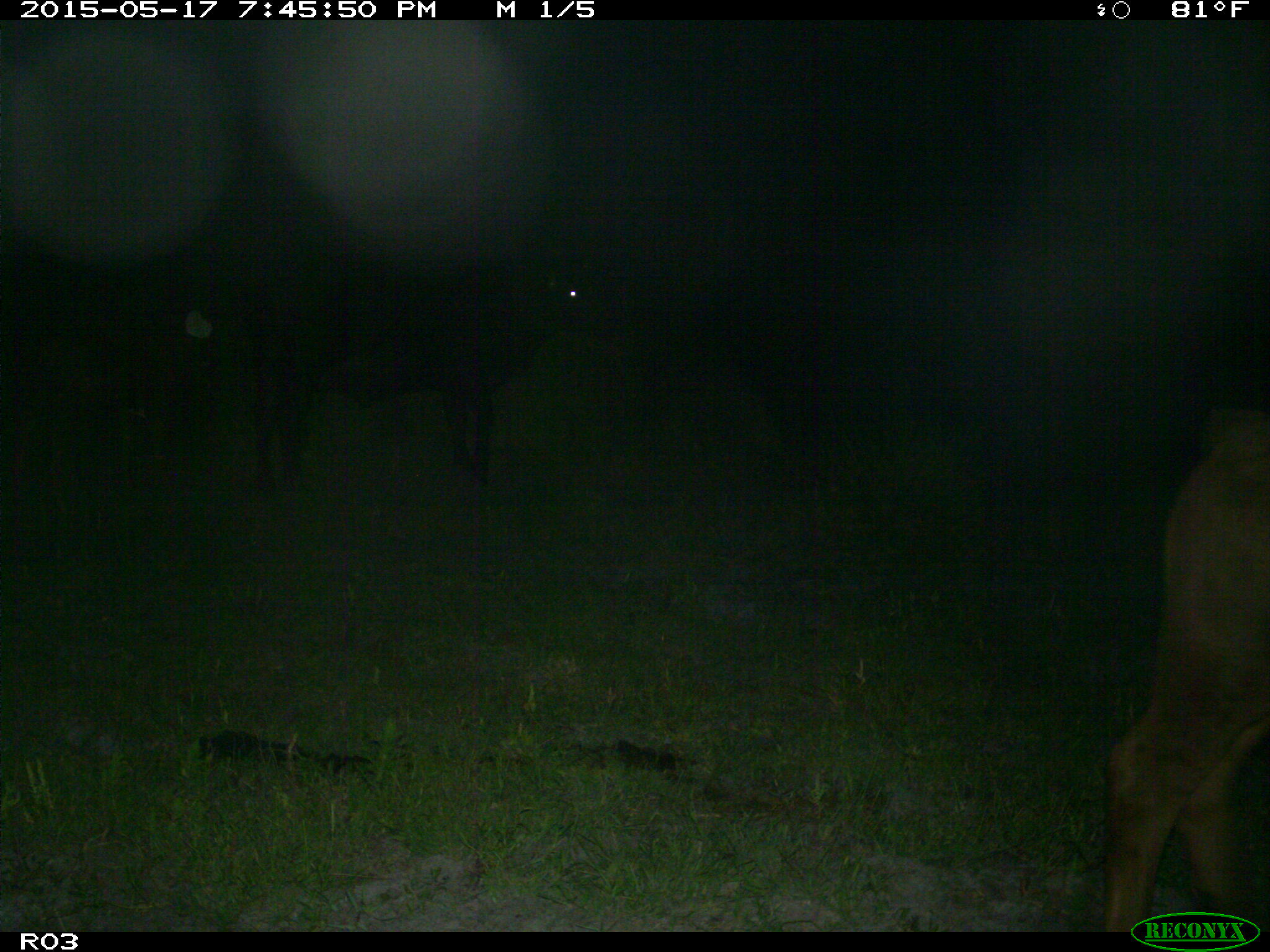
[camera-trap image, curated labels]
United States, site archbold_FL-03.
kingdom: Animalia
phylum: Chordata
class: Mammalia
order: Artiodactyla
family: Bovidae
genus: Bos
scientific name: Bos taurus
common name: domestic cow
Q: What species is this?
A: Bos taurus (domestic cow).